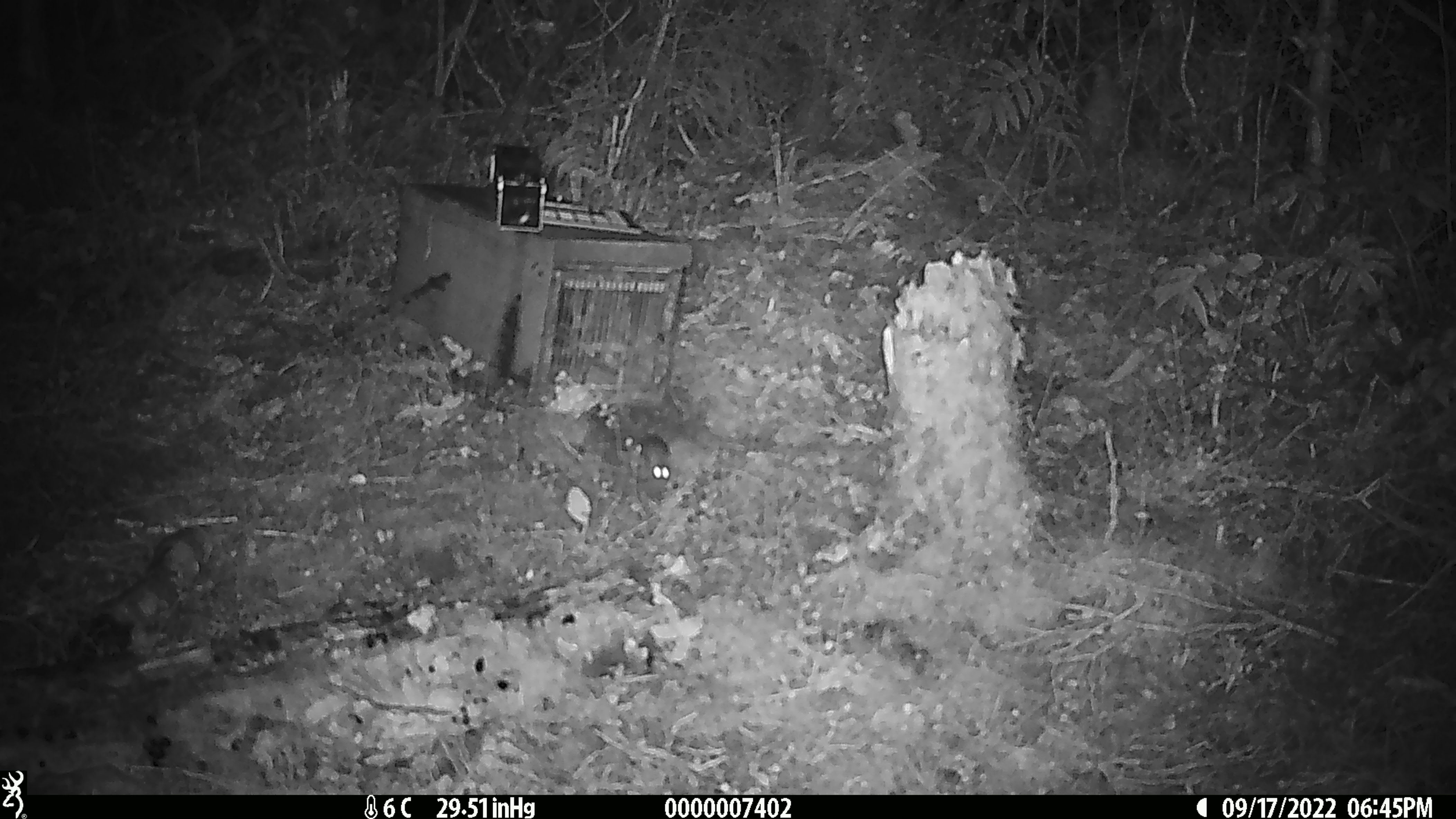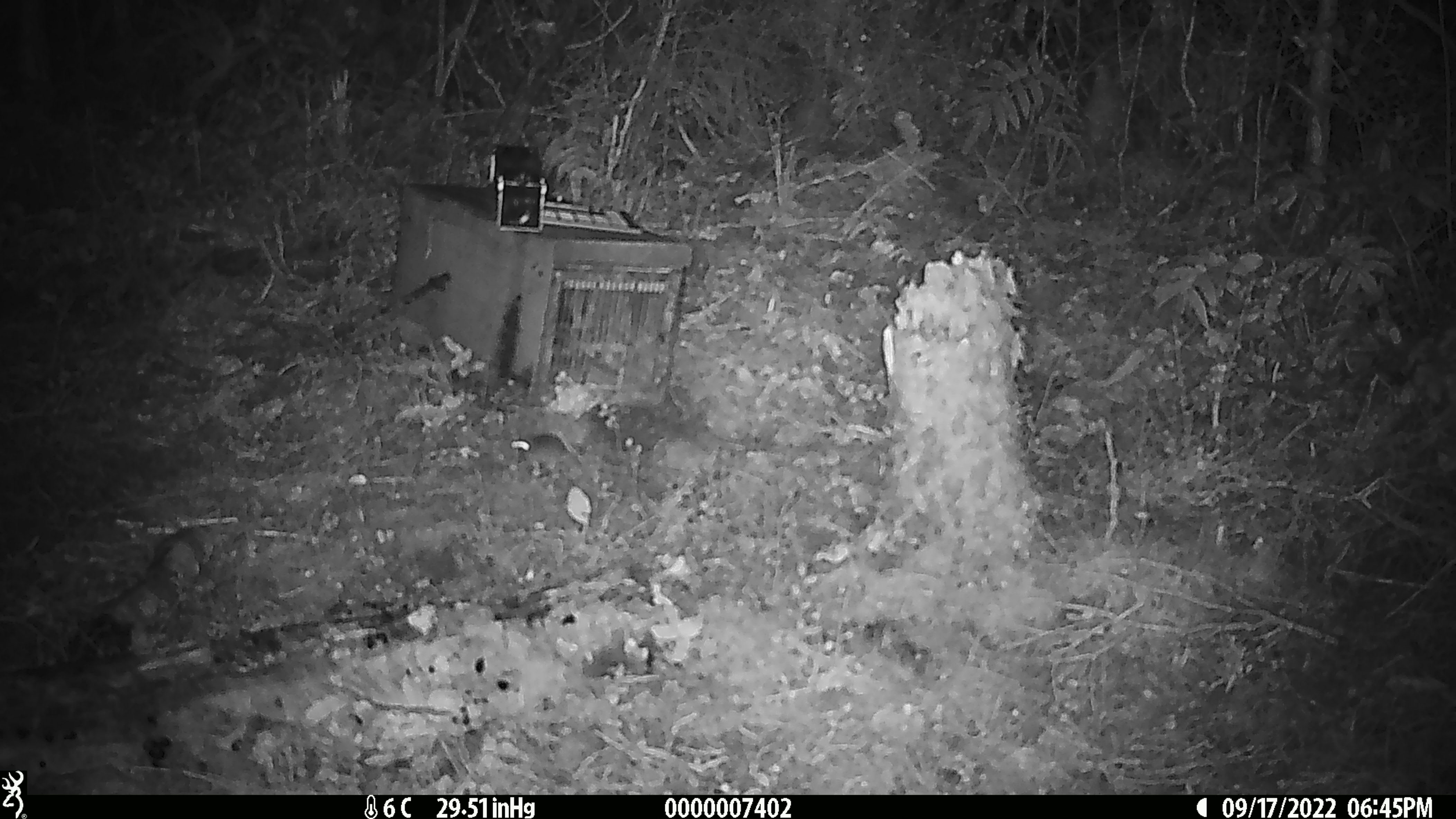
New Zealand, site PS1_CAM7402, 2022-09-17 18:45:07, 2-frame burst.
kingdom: Animalia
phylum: Chordata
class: Mammalia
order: Rodentia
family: Muridae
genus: Mus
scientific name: Mus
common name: mouse